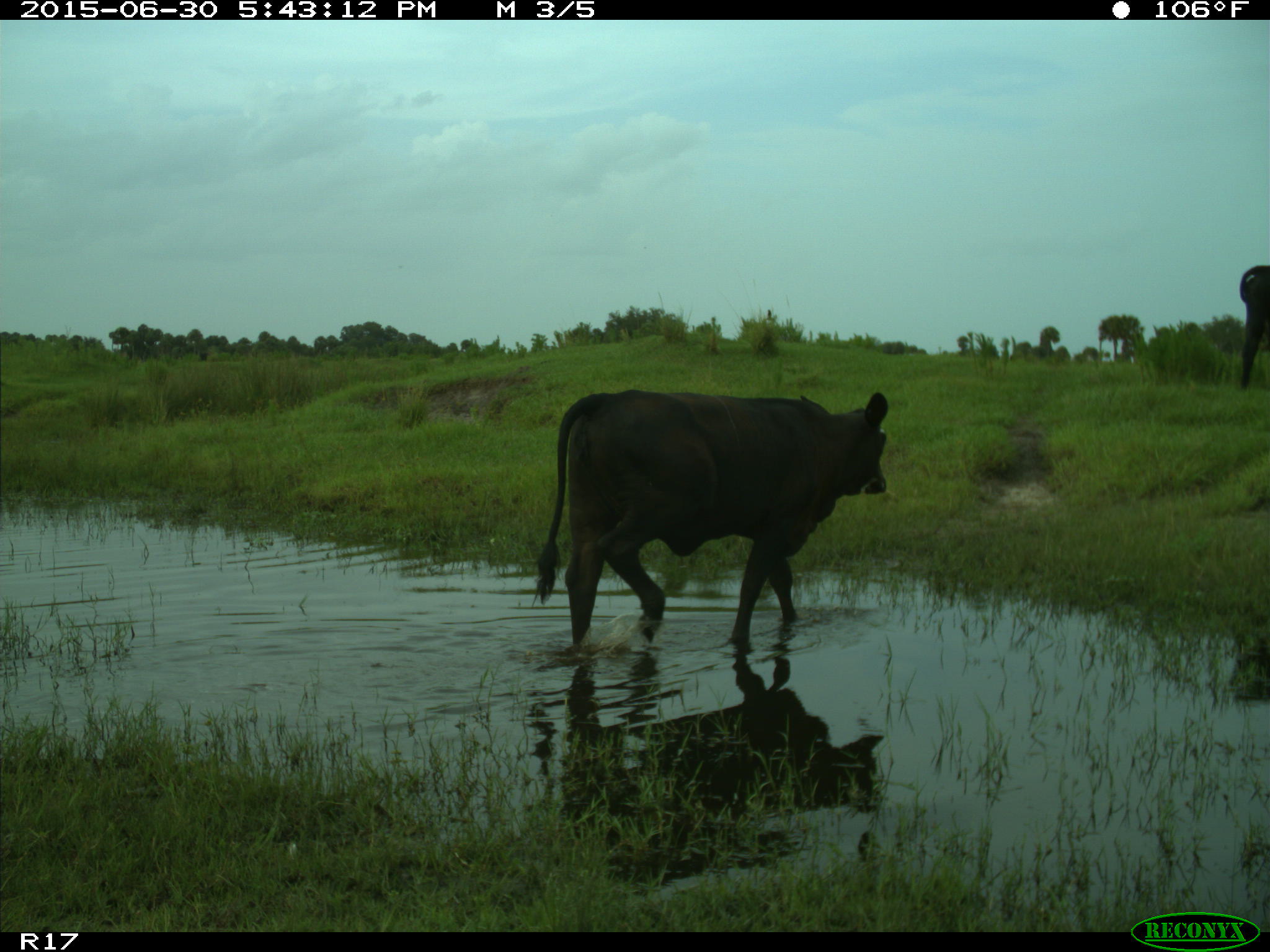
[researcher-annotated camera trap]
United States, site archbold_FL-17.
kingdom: Animalia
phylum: Chordata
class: Mammalia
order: Artiodactyla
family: Bovidae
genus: Bos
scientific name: Bos taurus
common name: domestic cow